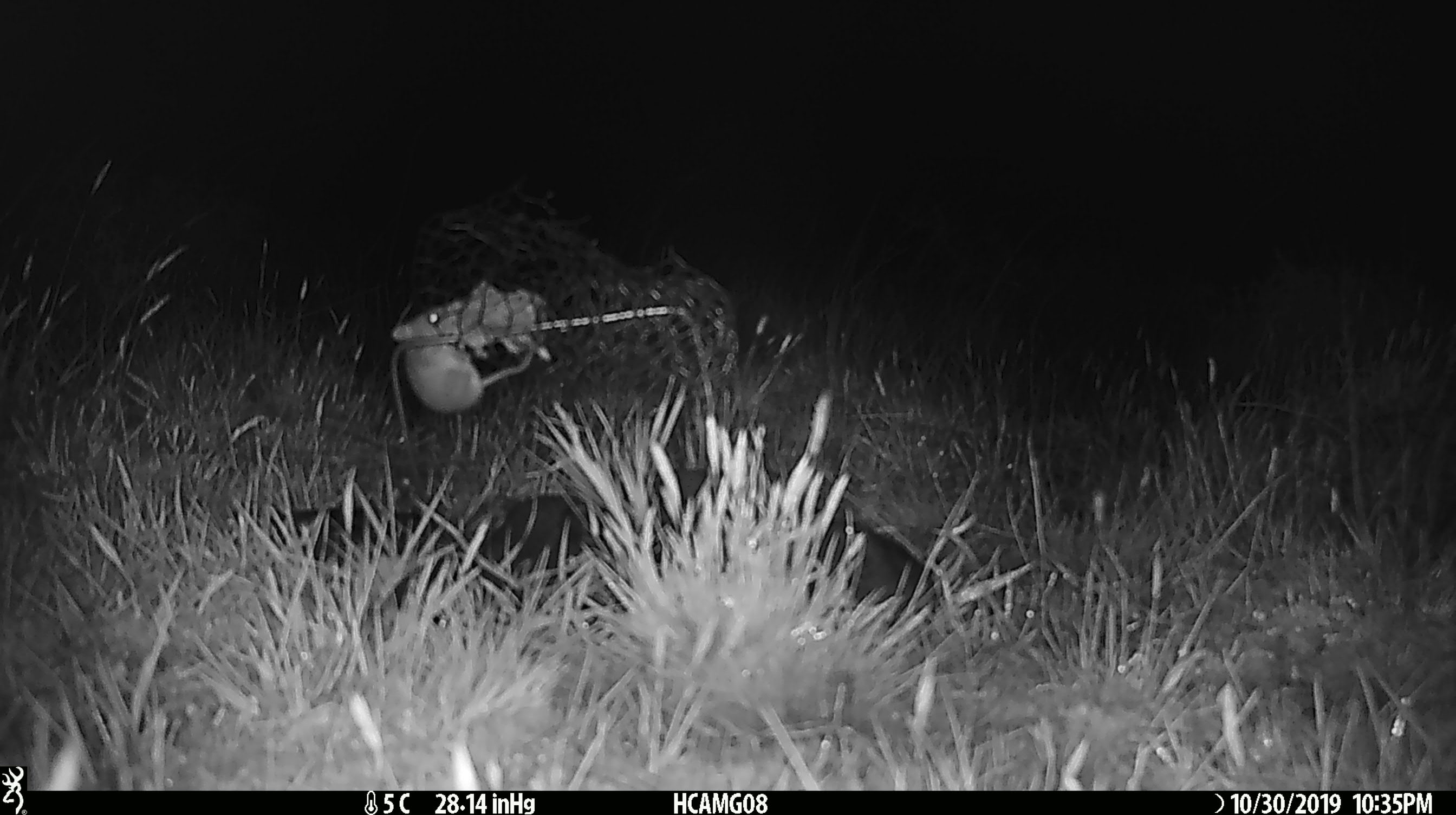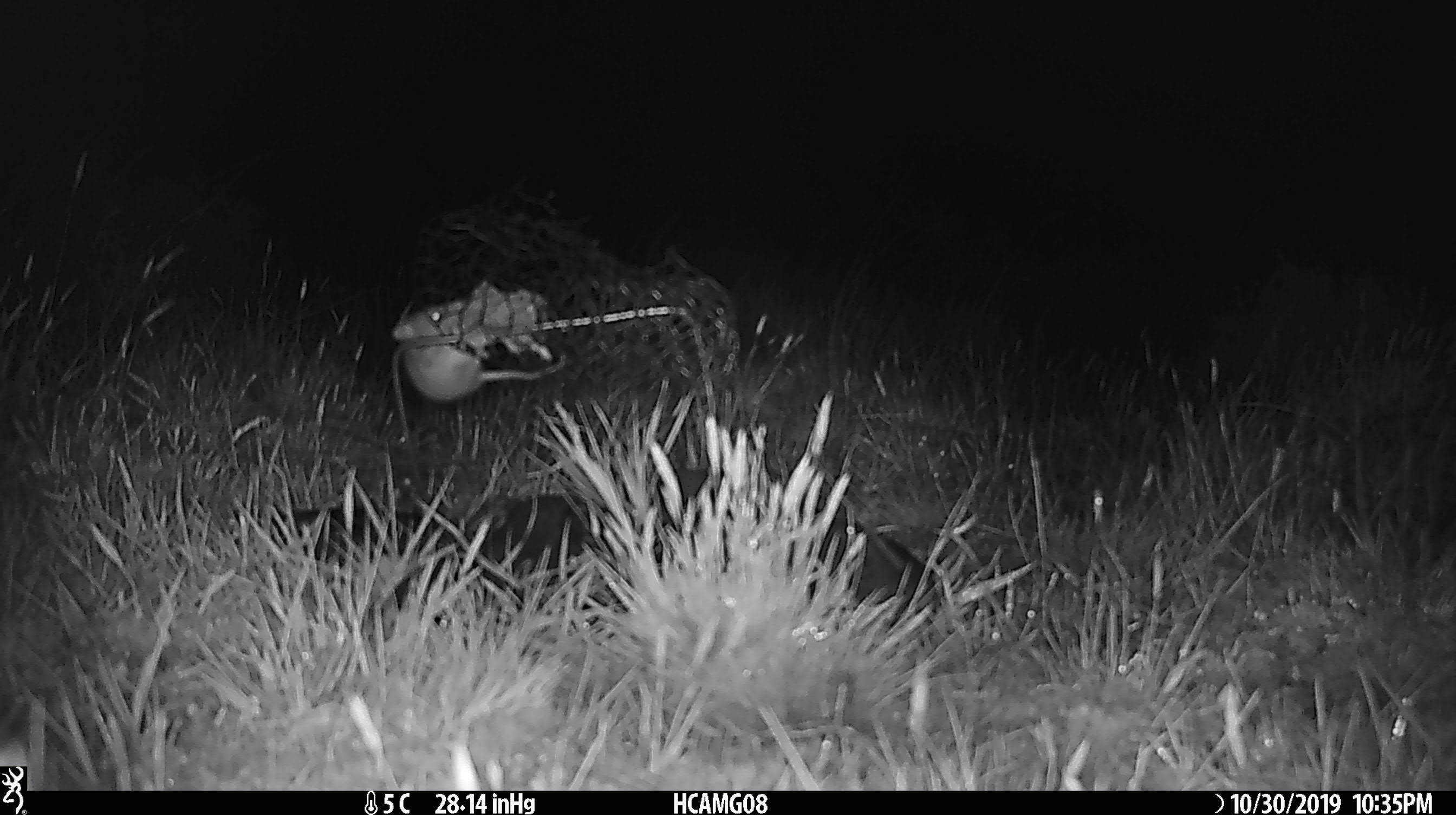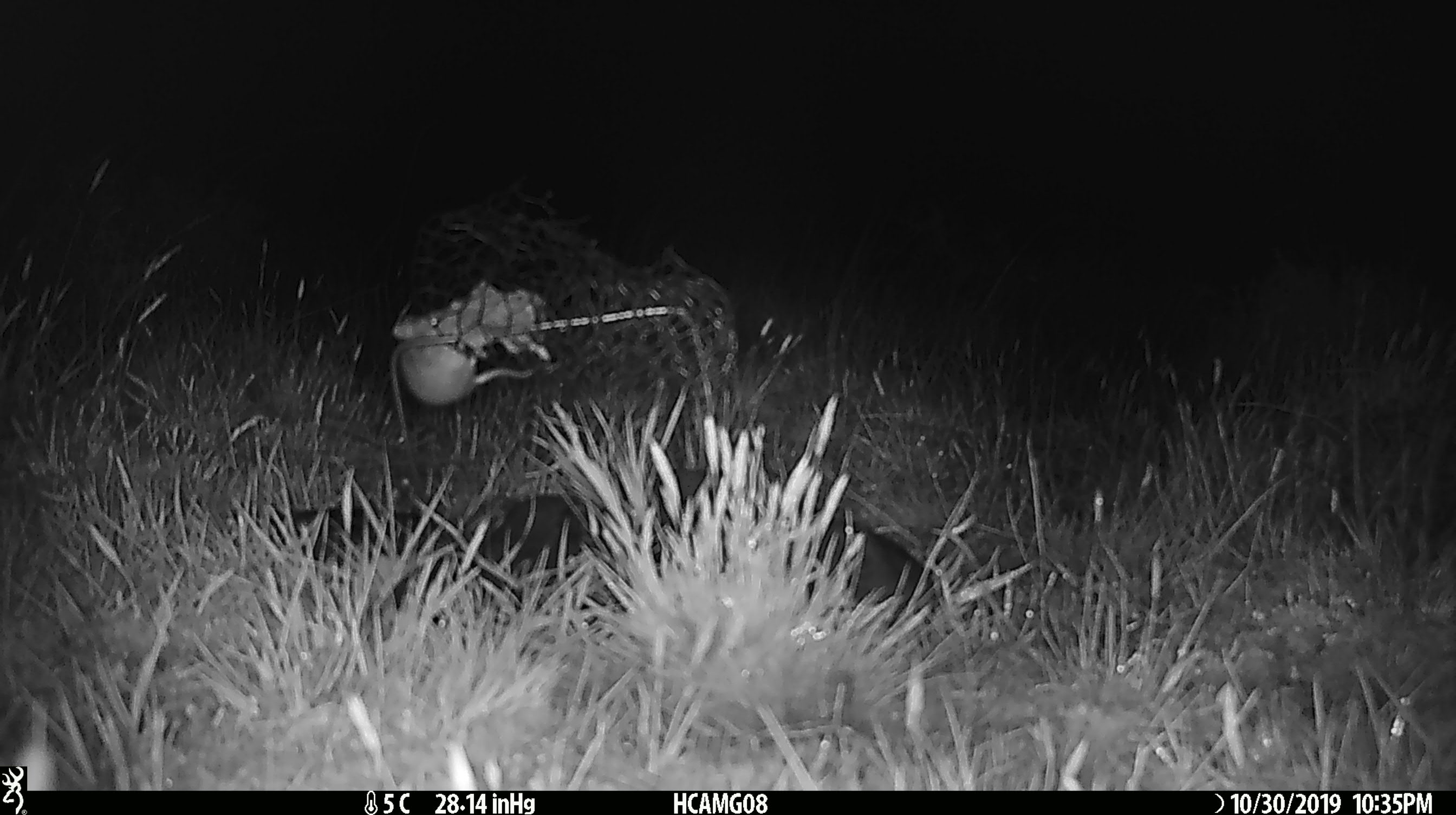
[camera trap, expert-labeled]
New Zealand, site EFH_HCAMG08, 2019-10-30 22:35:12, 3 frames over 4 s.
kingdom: Animalia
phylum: Chordata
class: Mammalia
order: Rodentia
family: Muridae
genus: Mus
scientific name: Mus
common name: mouse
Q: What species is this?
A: Mouse (Mus).